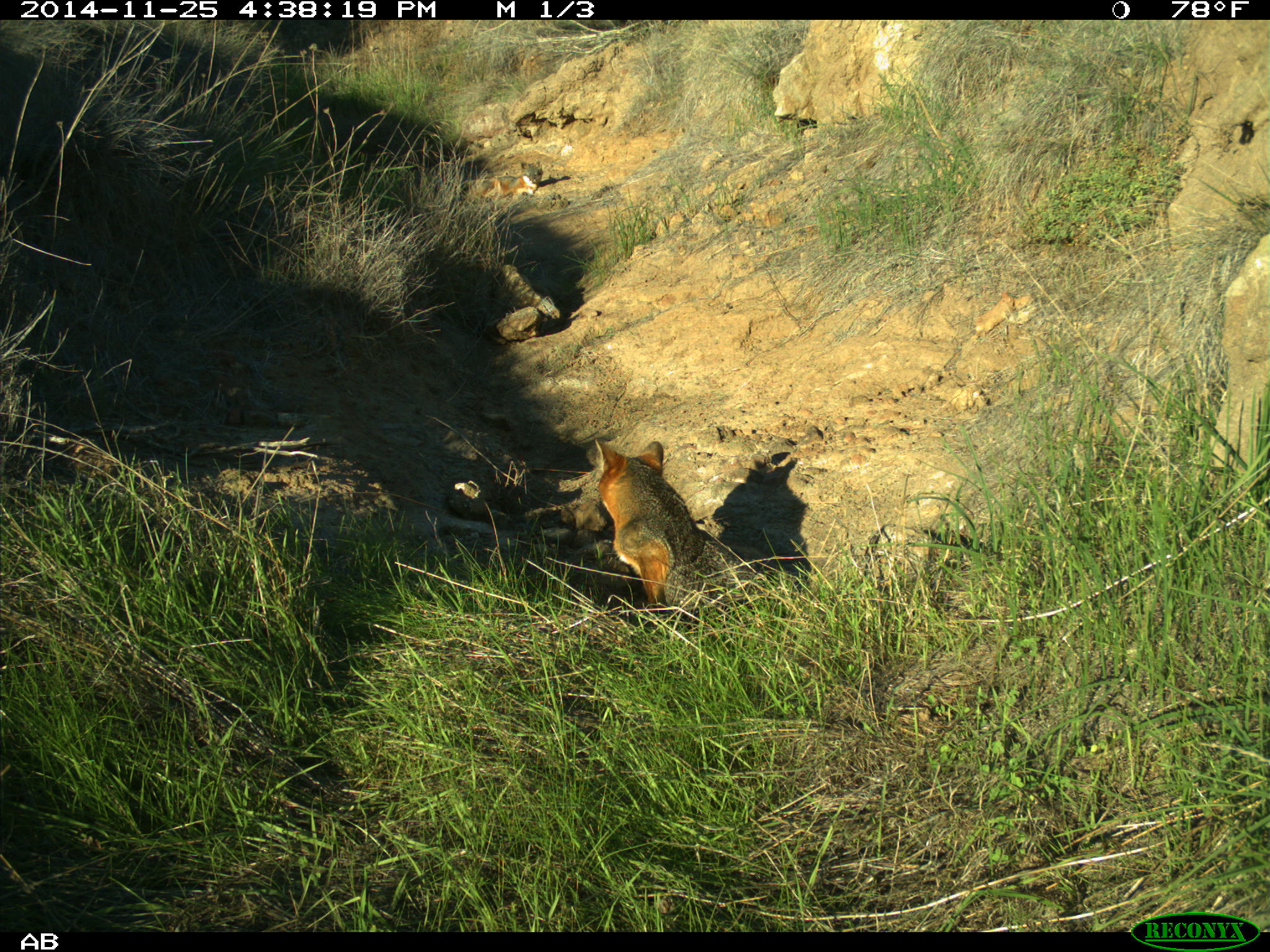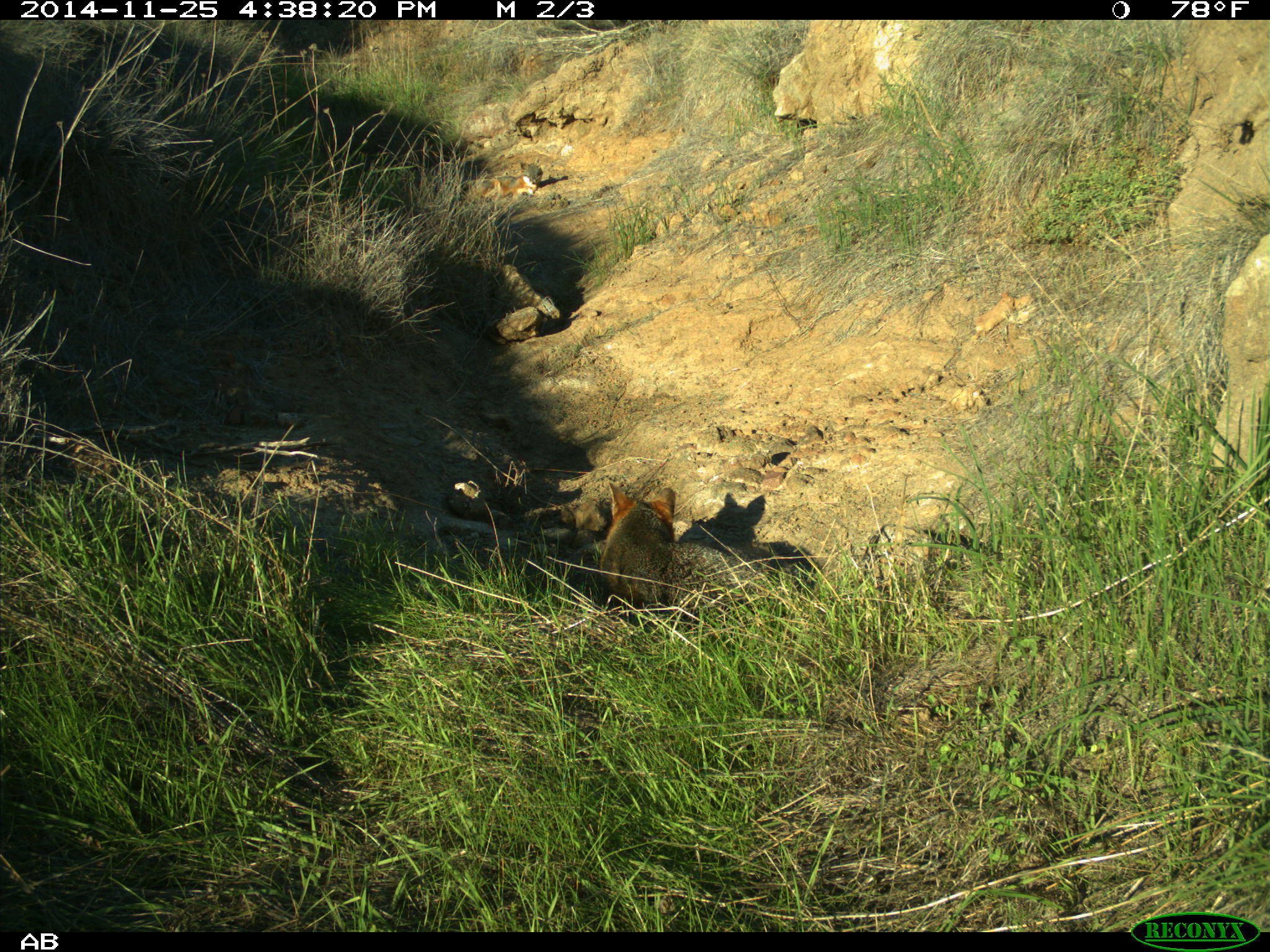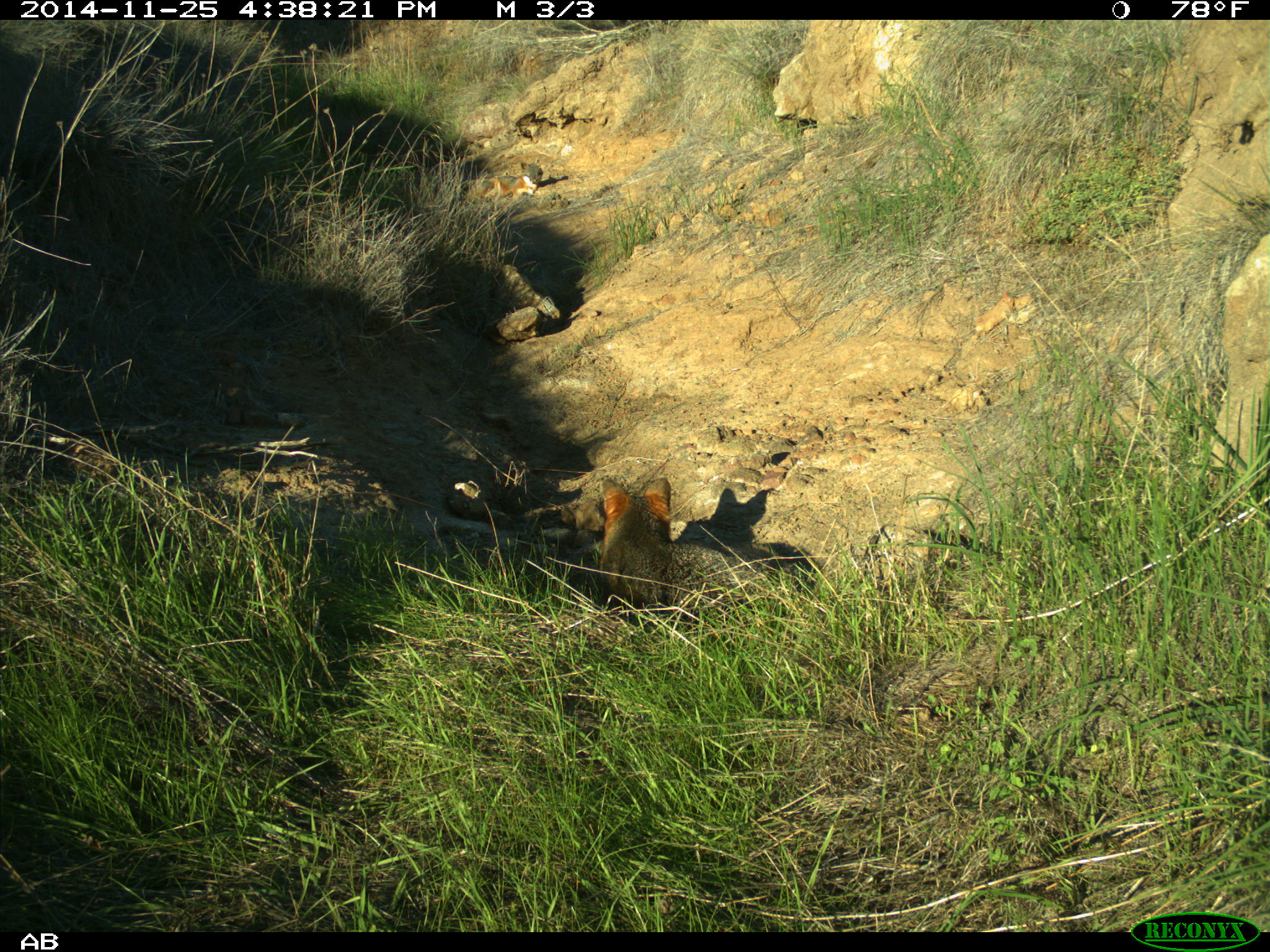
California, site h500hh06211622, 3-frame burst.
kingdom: Animalia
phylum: Chordata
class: Mammalia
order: Carnivora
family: Canidae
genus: Urocyon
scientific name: Urocyon littoralis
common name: island fox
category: fox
Fox (island fox) (Urocyon littoralis).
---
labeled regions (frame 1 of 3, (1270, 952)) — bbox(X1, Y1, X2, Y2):
fox: bbox(595, 437, 757, 613)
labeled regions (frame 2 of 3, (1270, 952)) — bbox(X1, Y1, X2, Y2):
fox: bbox(598, 482, 676, 609); bbox(482, 162, 541, 200)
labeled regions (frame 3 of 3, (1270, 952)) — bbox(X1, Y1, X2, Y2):
fox: bbox(599, 477, 670, 607); bbox(479, 161, 543, 201)